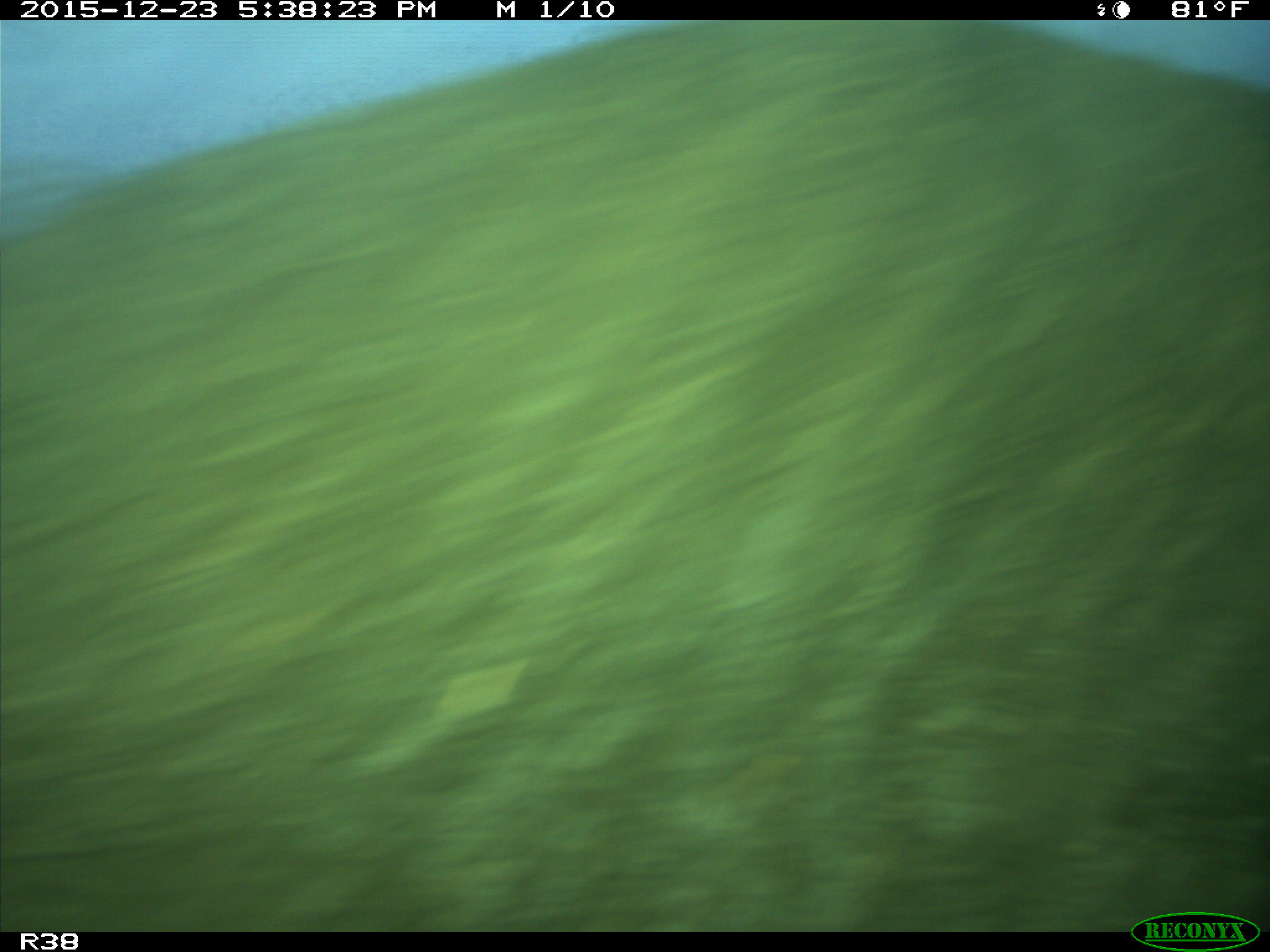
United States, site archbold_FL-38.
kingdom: Animalia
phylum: Chordata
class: Mammalia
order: Artiodactyla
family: Bovidae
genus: Bos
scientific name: Bos taurus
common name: domestic cow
Bos taurus (domestic cow).